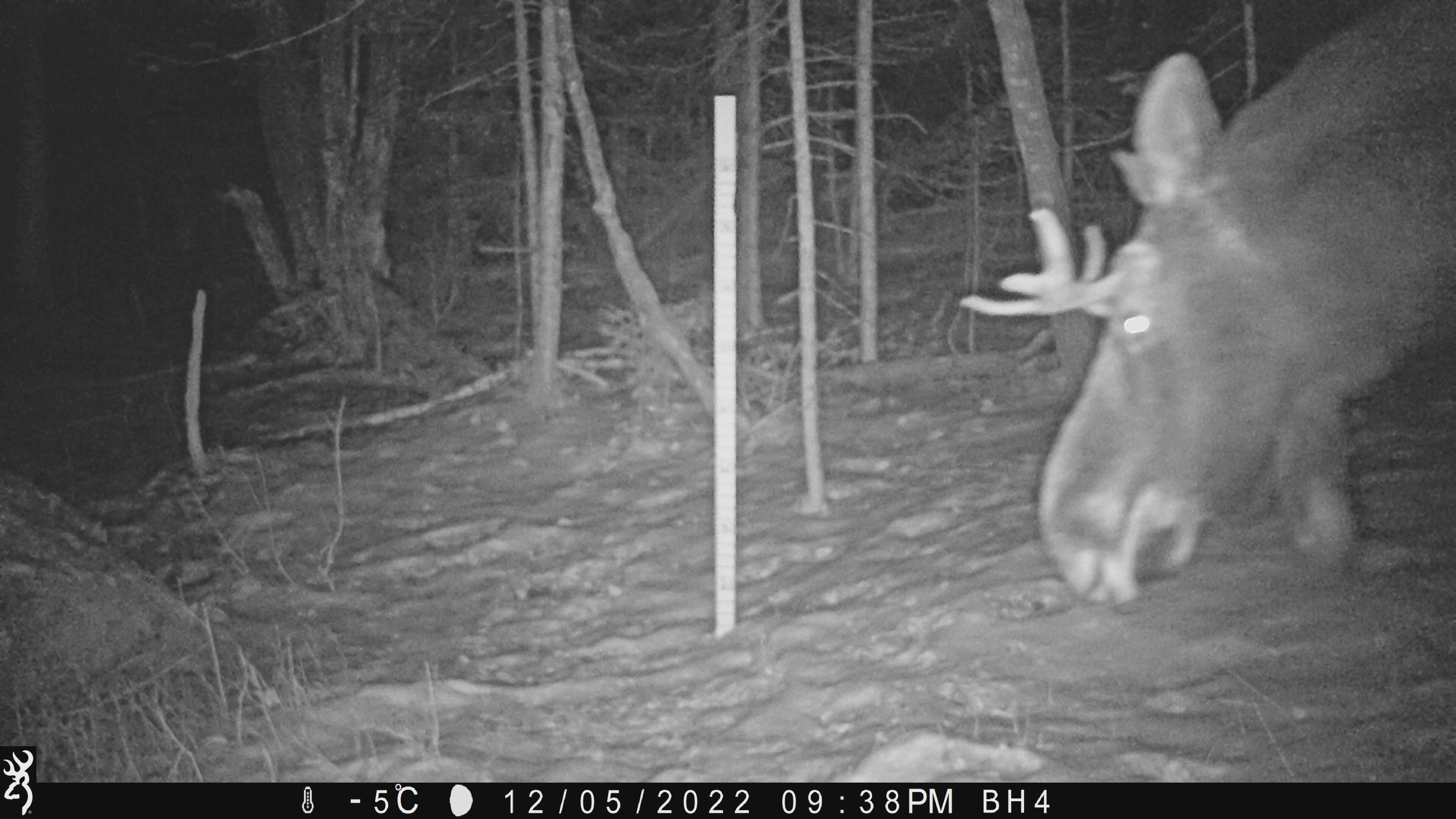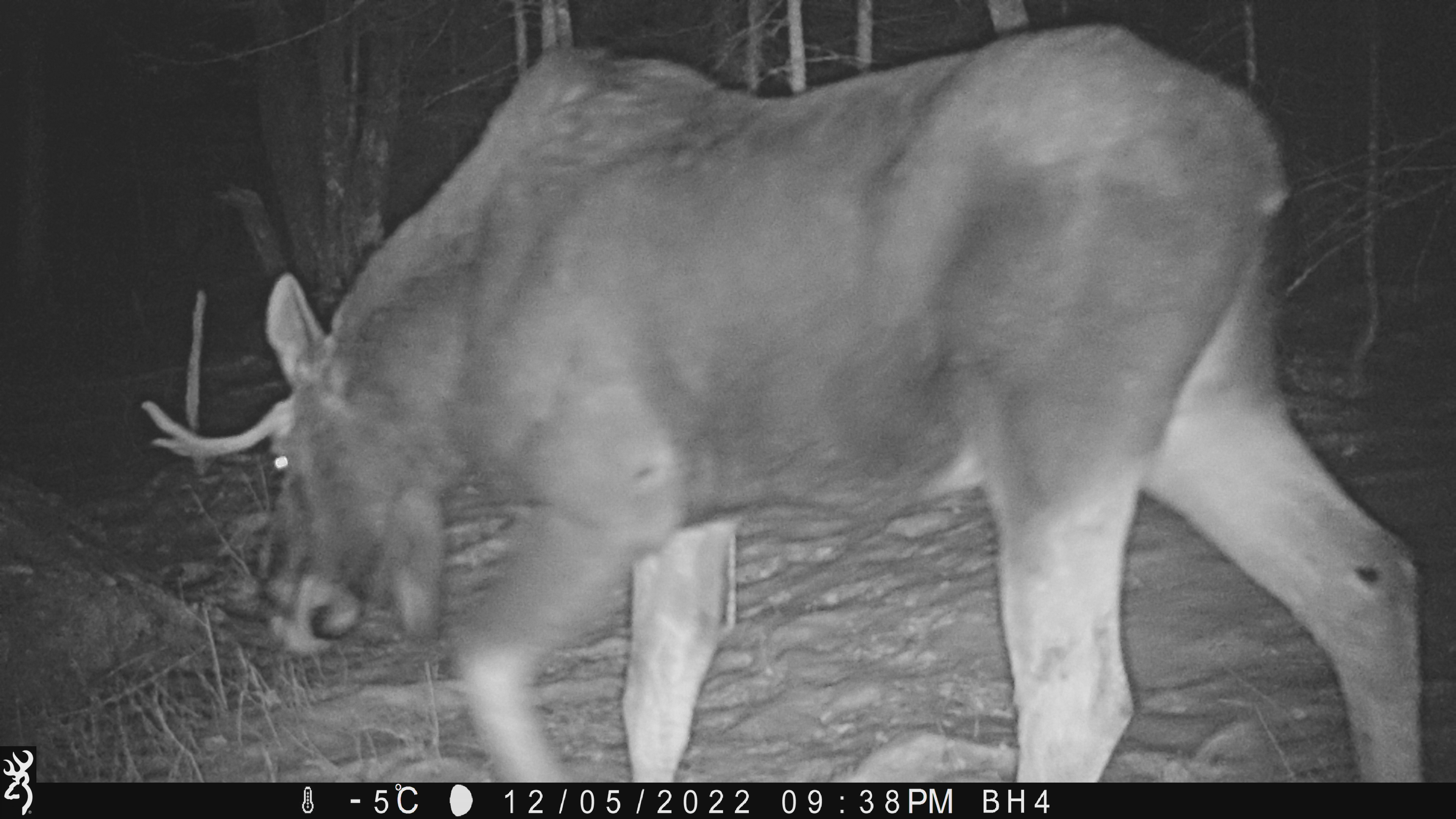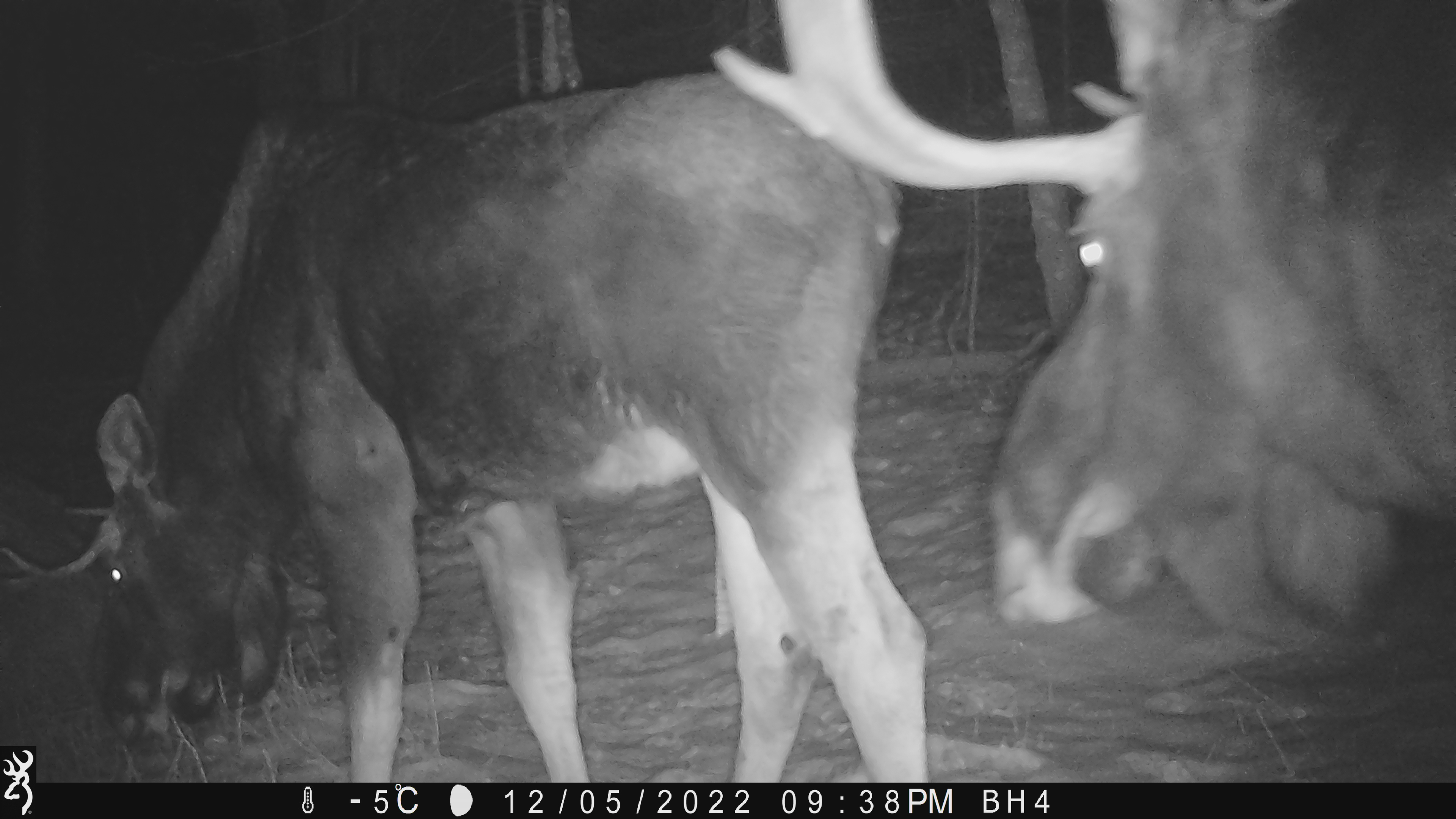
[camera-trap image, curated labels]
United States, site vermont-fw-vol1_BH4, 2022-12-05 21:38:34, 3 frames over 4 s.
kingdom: Animalia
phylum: Chordata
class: Mammalia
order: Artiodactyla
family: Cervidae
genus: Alces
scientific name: Alces alces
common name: moose